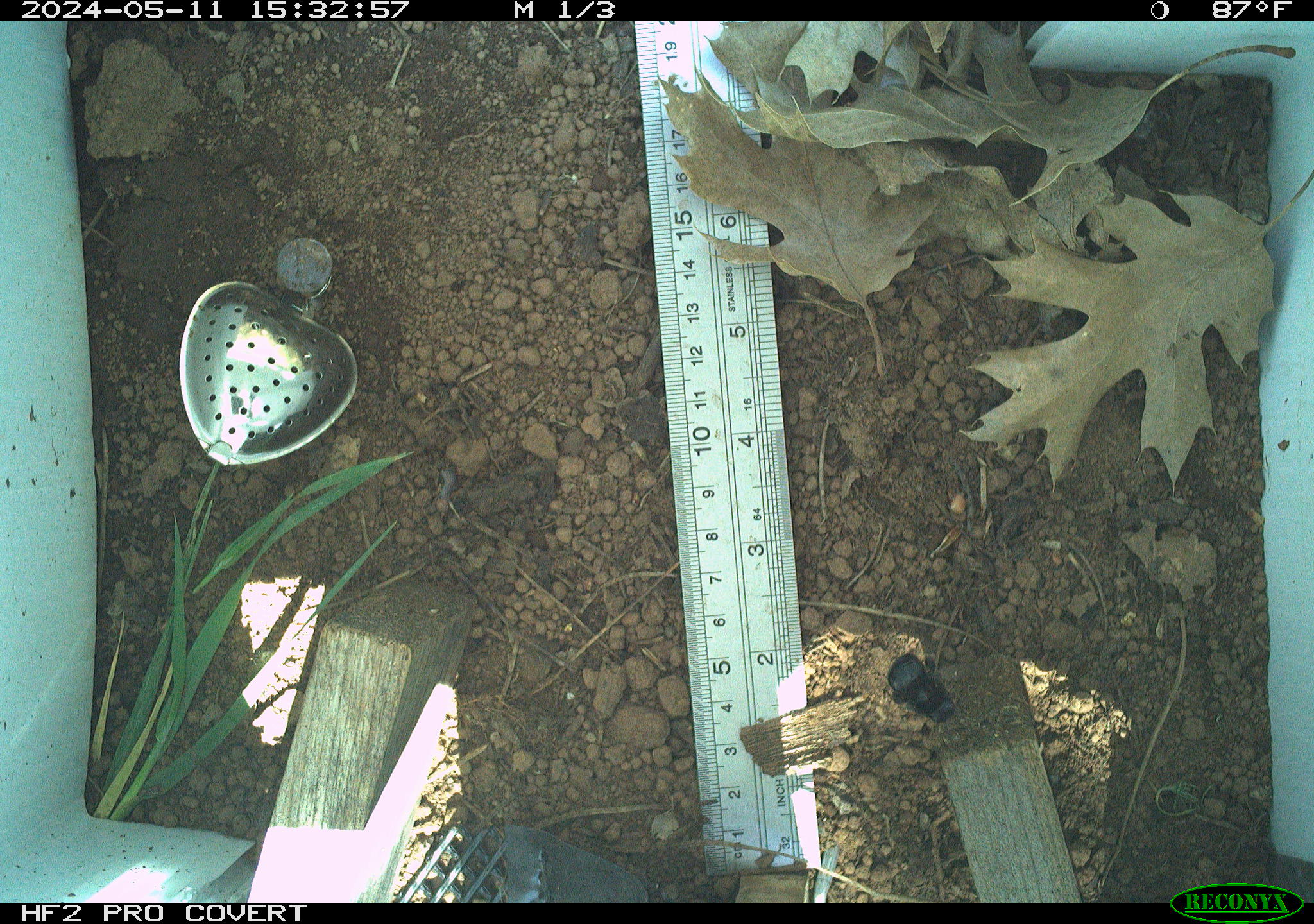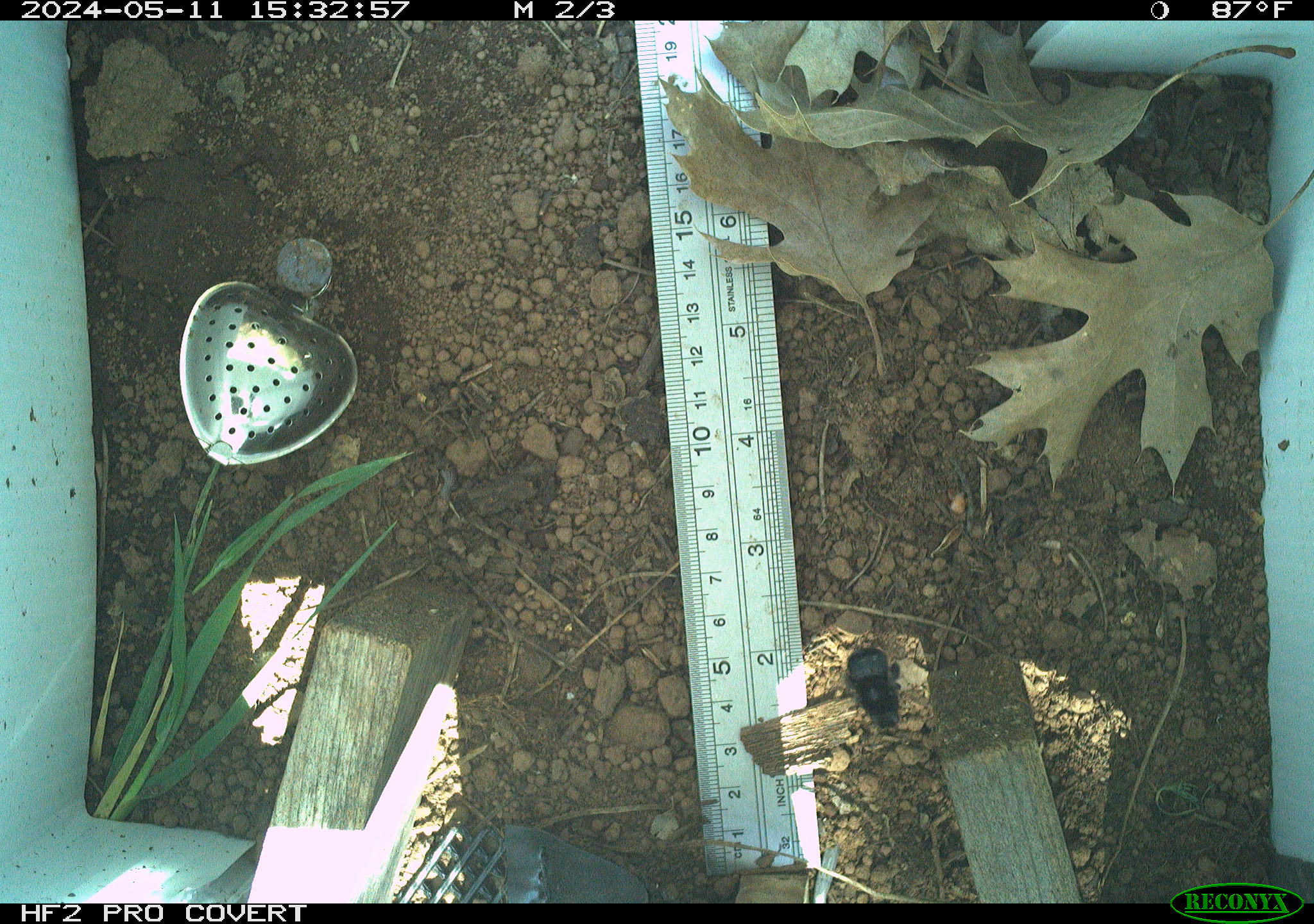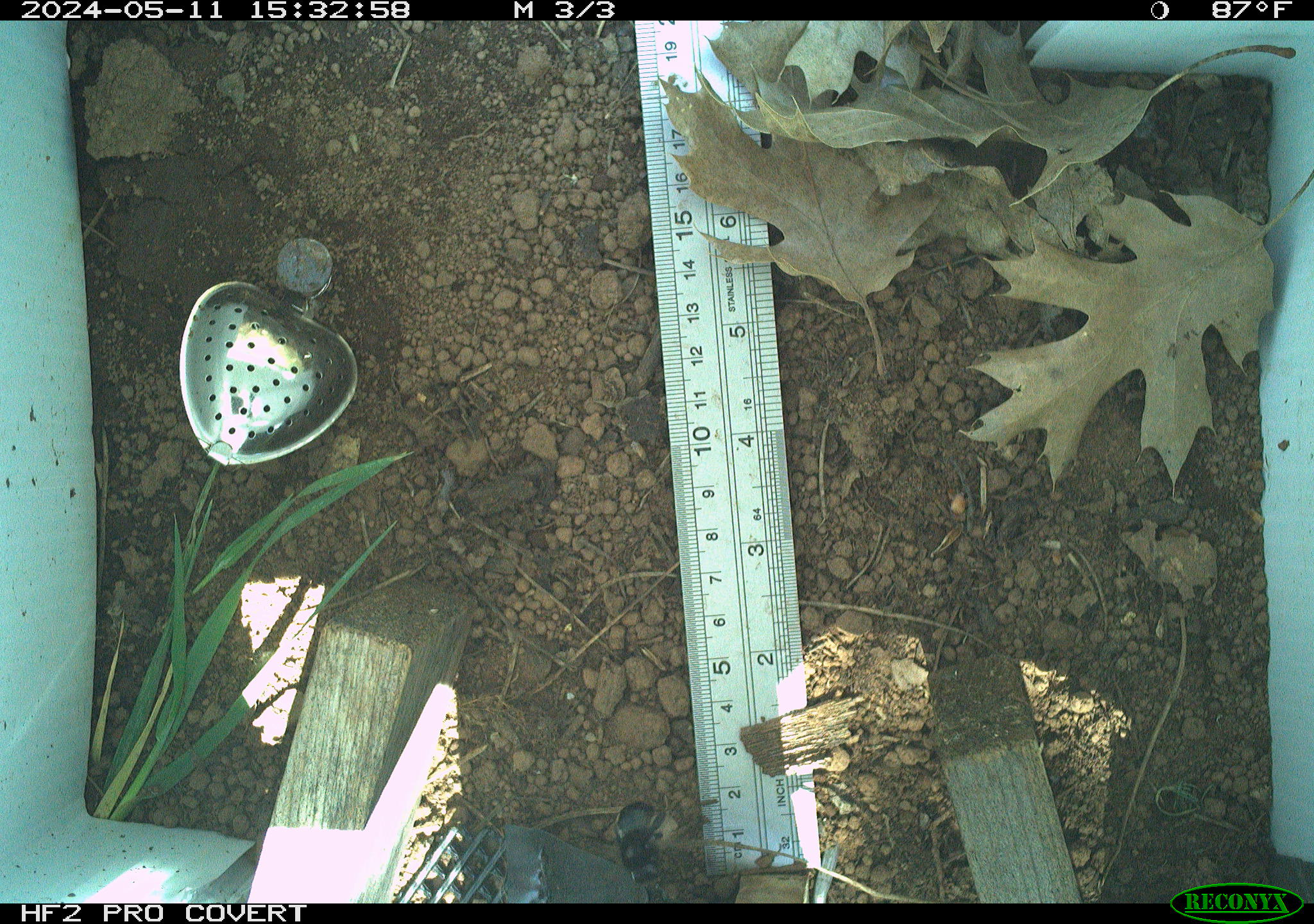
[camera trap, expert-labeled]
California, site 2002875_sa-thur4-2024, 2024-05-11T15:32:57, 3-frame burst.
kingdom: Animalia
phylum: Arthropoda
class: Insecta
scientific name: Insecta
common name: insect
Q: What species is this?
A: Insect (Insecta).